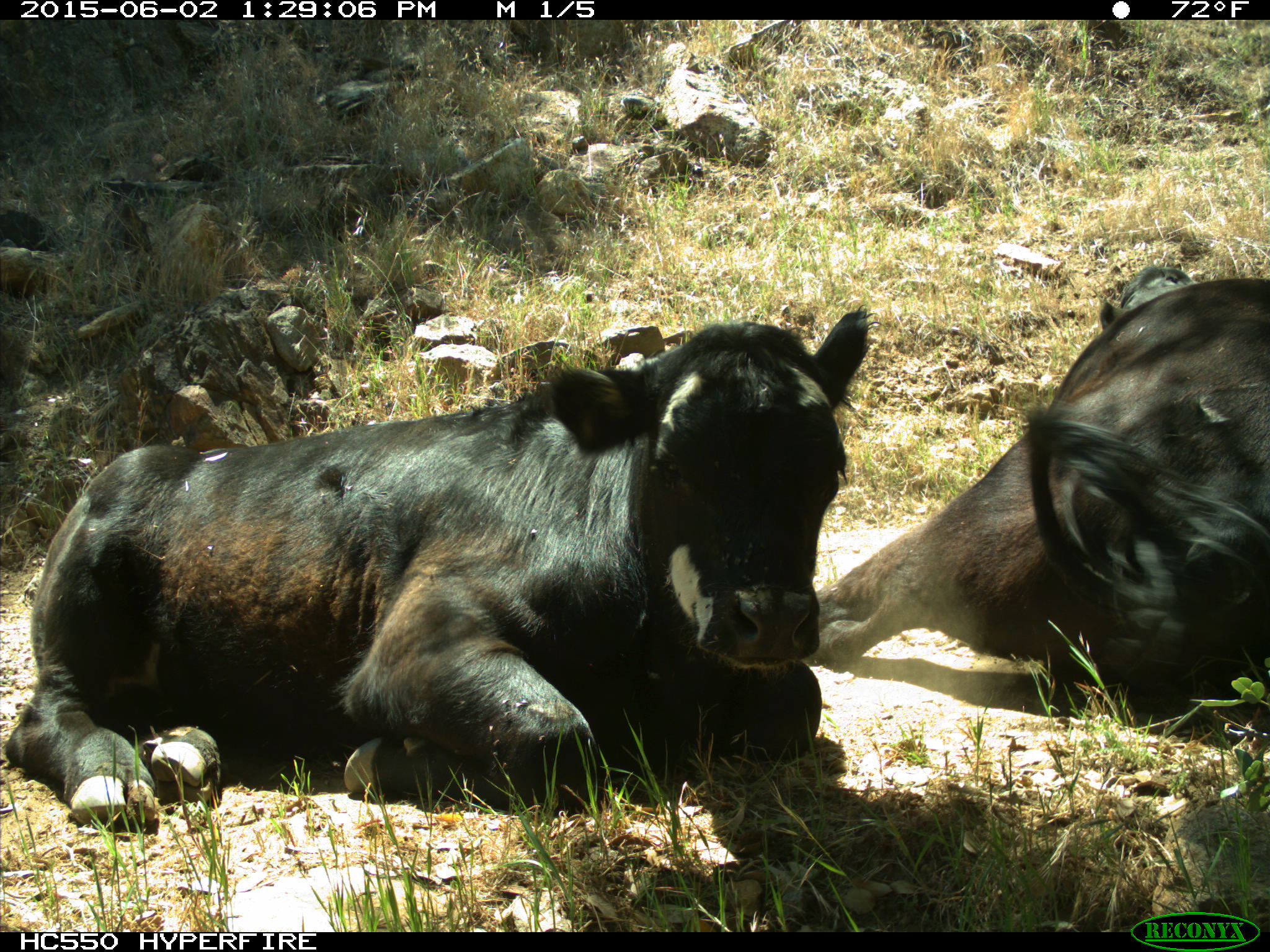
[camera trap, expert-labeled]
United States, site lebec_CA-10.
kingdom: Animalia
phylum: Chordata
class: Mammalia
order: Artiodactyla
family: Bovidae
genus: Bos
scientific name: Bos taurus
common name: domestic cow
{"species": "Bos taurus (domestic cow)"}